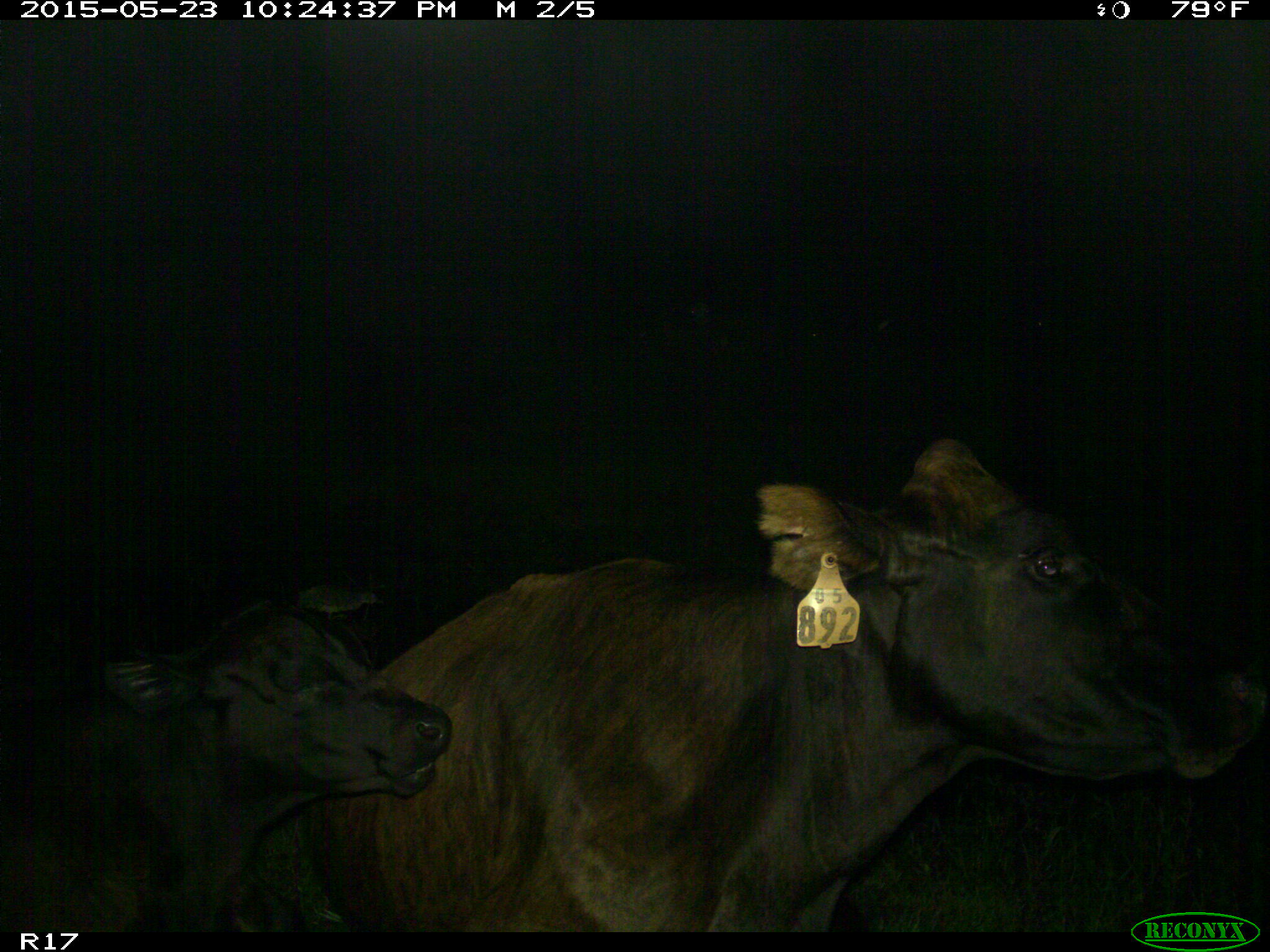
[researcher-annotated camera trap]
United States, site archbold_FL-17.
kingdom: Animalia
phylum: Chordata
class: Mammalia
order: Artiodactyla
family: Bovidae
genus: Bos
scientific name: Bos taurus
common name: domestic cow